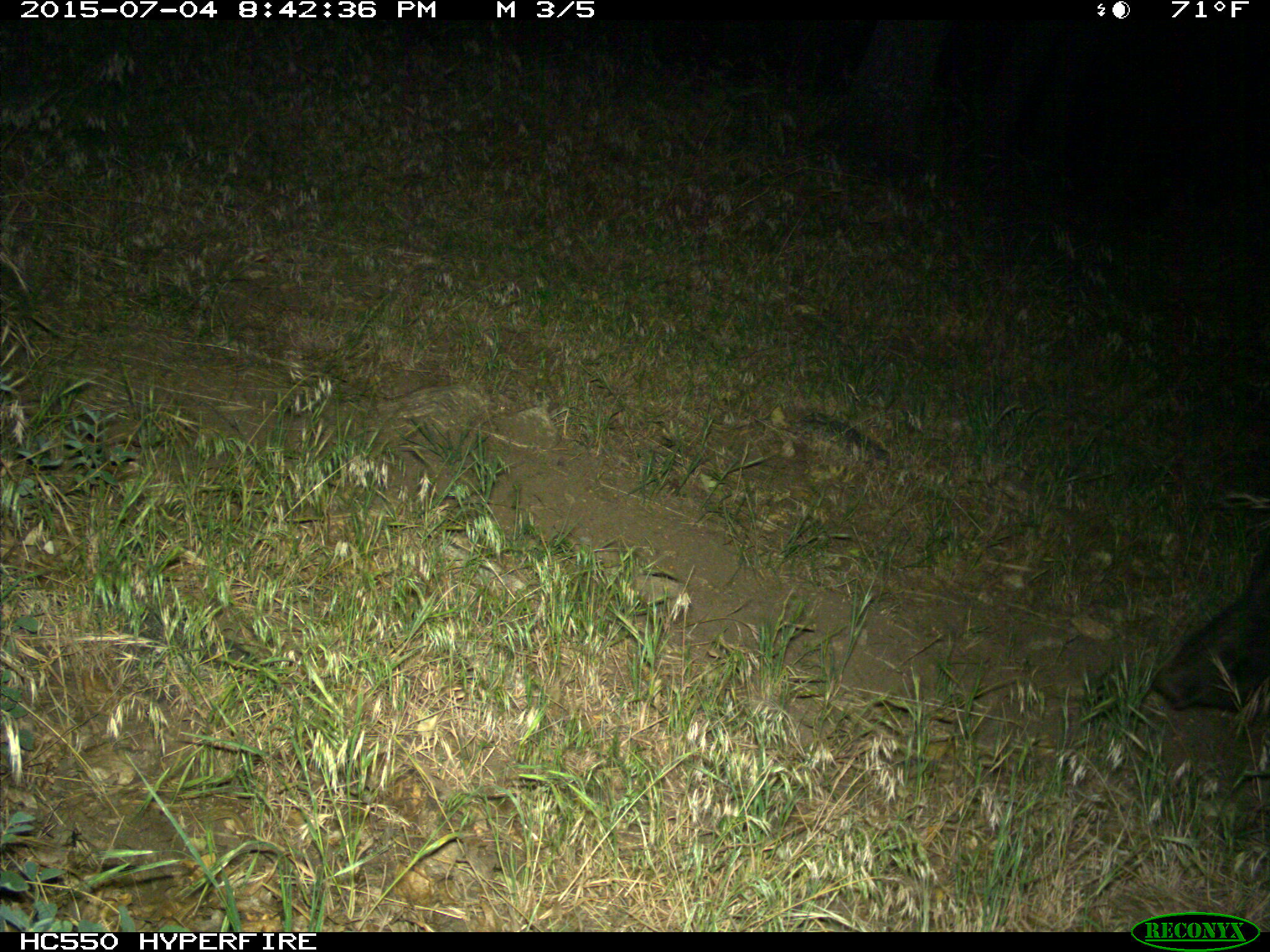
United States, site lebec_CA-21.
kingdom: Animalia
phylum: Chordata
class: Mammalia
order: Artiodactyla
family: Suidae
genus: Sus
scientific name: Sus scrofa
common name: wild boar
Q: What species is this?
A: Sus scrofa (wild boar).